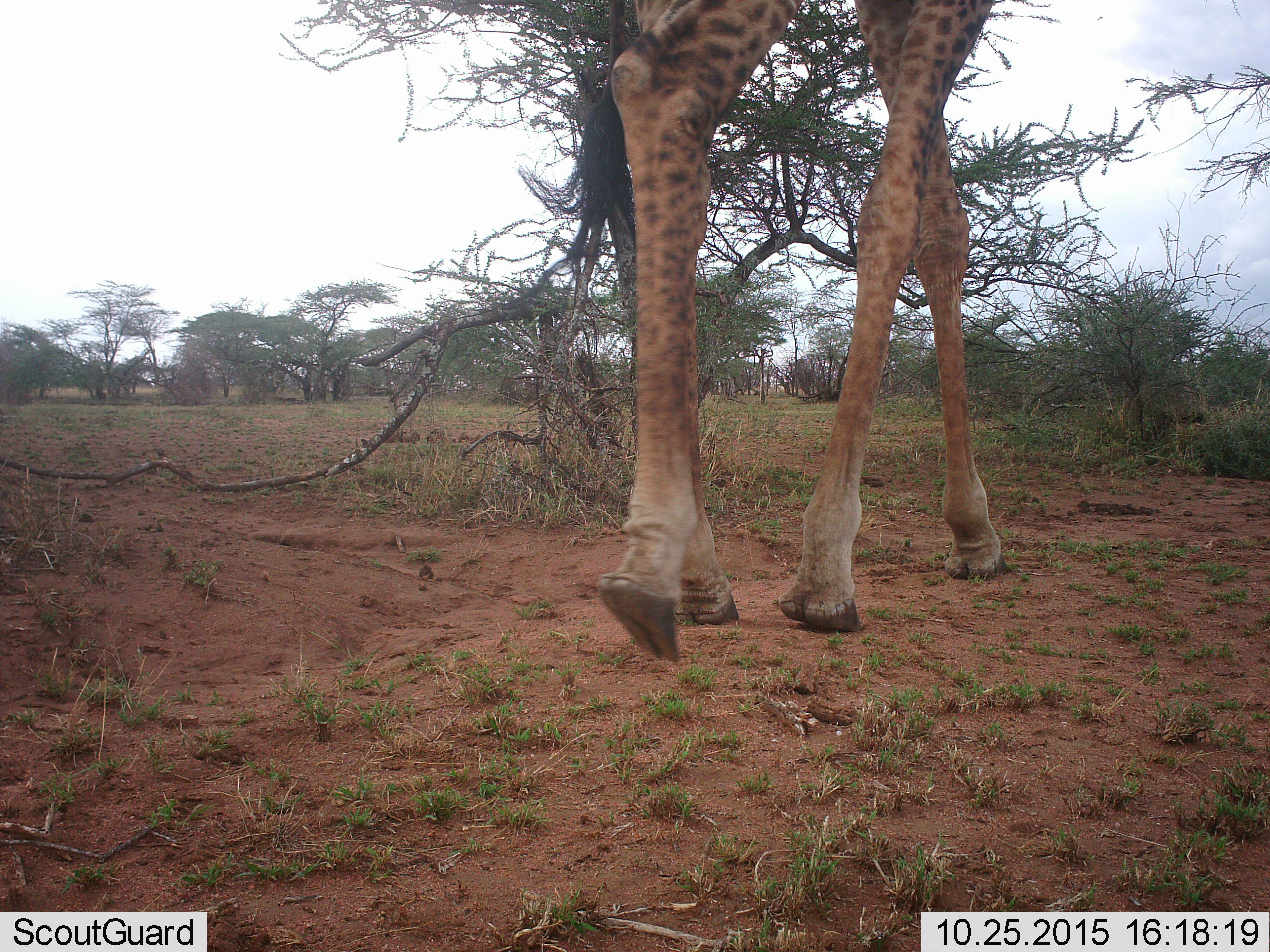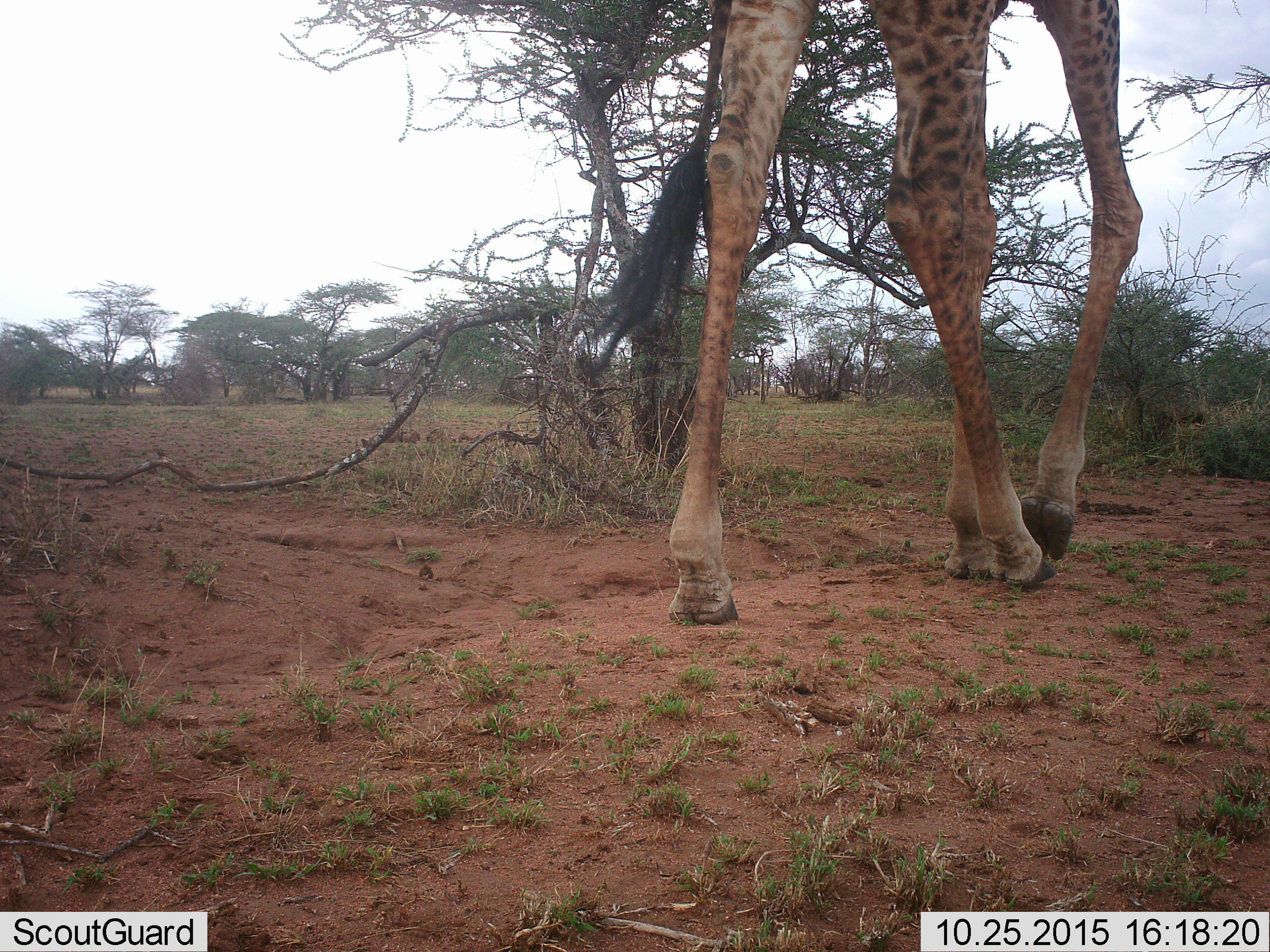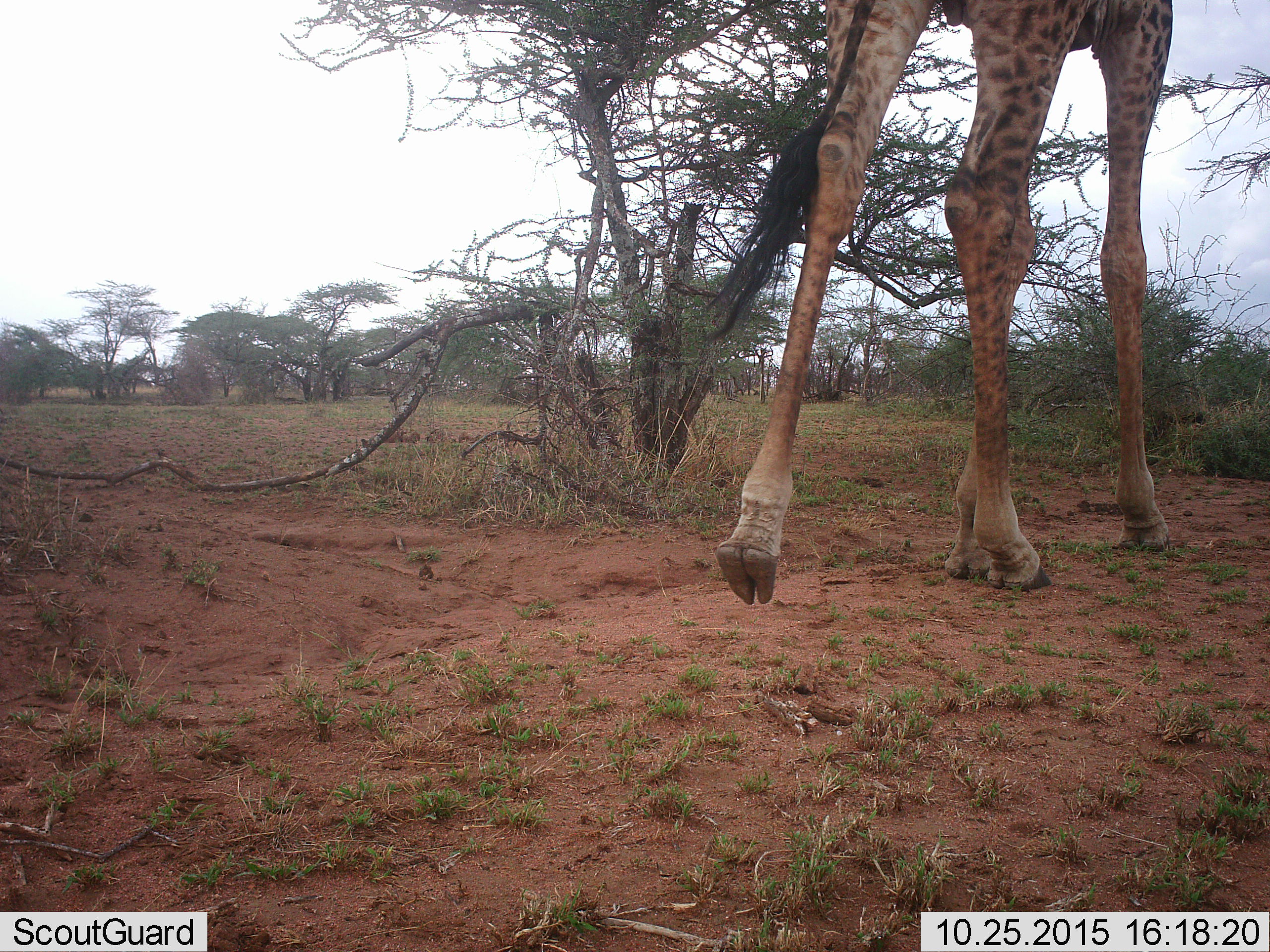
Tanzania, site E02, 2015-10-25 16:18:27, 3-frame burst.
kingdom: Animalia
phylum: Chordata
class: Mammalia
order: Artiodactyla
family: Giraffidae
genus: Giraffa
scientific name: Giraffa camelopardalis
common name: giraffe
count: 1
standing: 11%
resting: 0%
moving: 95%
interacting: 0%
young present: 0%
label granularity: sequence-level